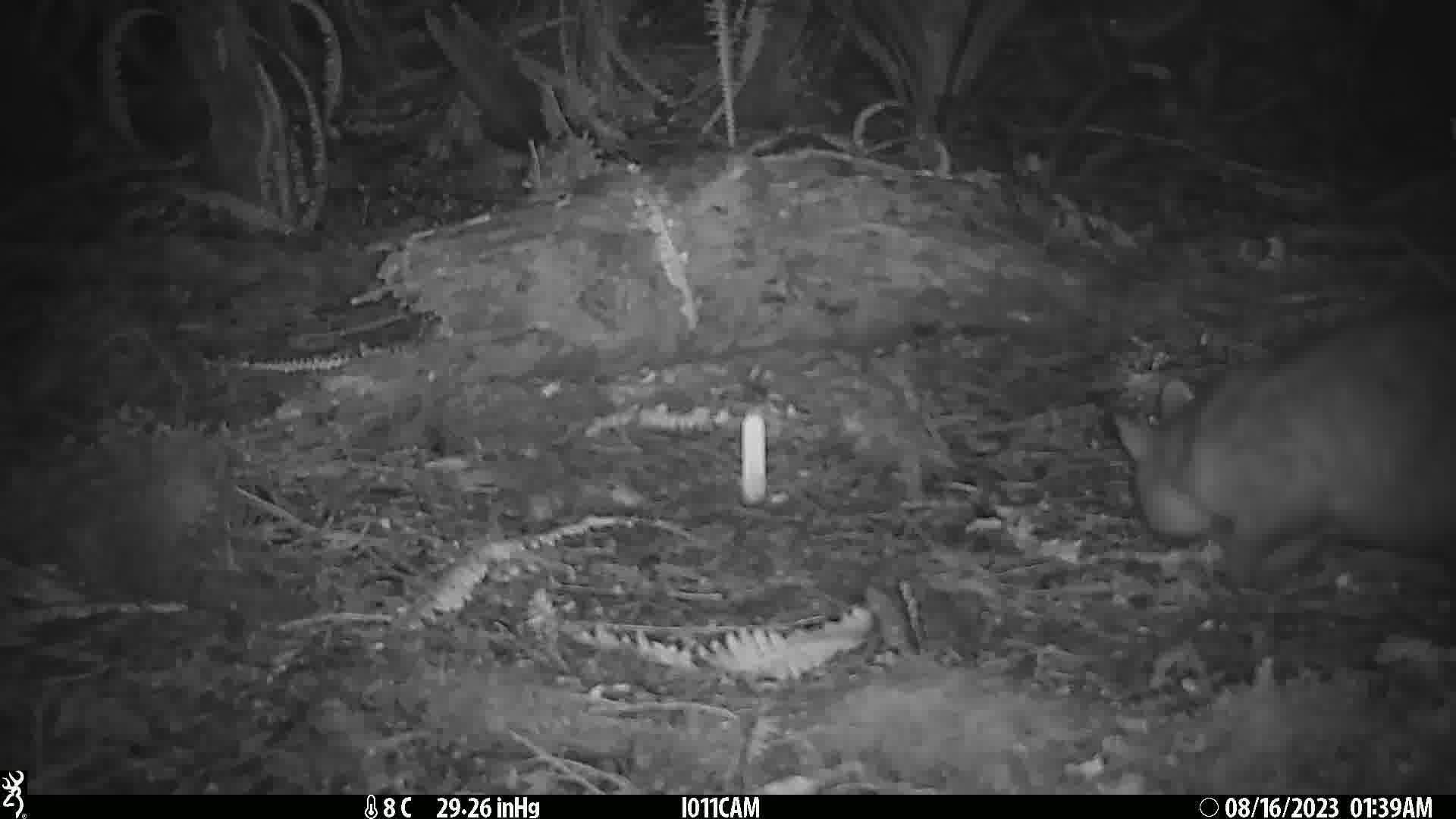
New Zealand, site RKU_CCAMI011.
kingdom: Animalia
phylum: Chordata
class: Mammalia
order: Diprotodontia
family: Phalangeridae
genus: Trichosurus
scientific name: Trichosurus vulpecula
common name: common brushtail possum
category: possum